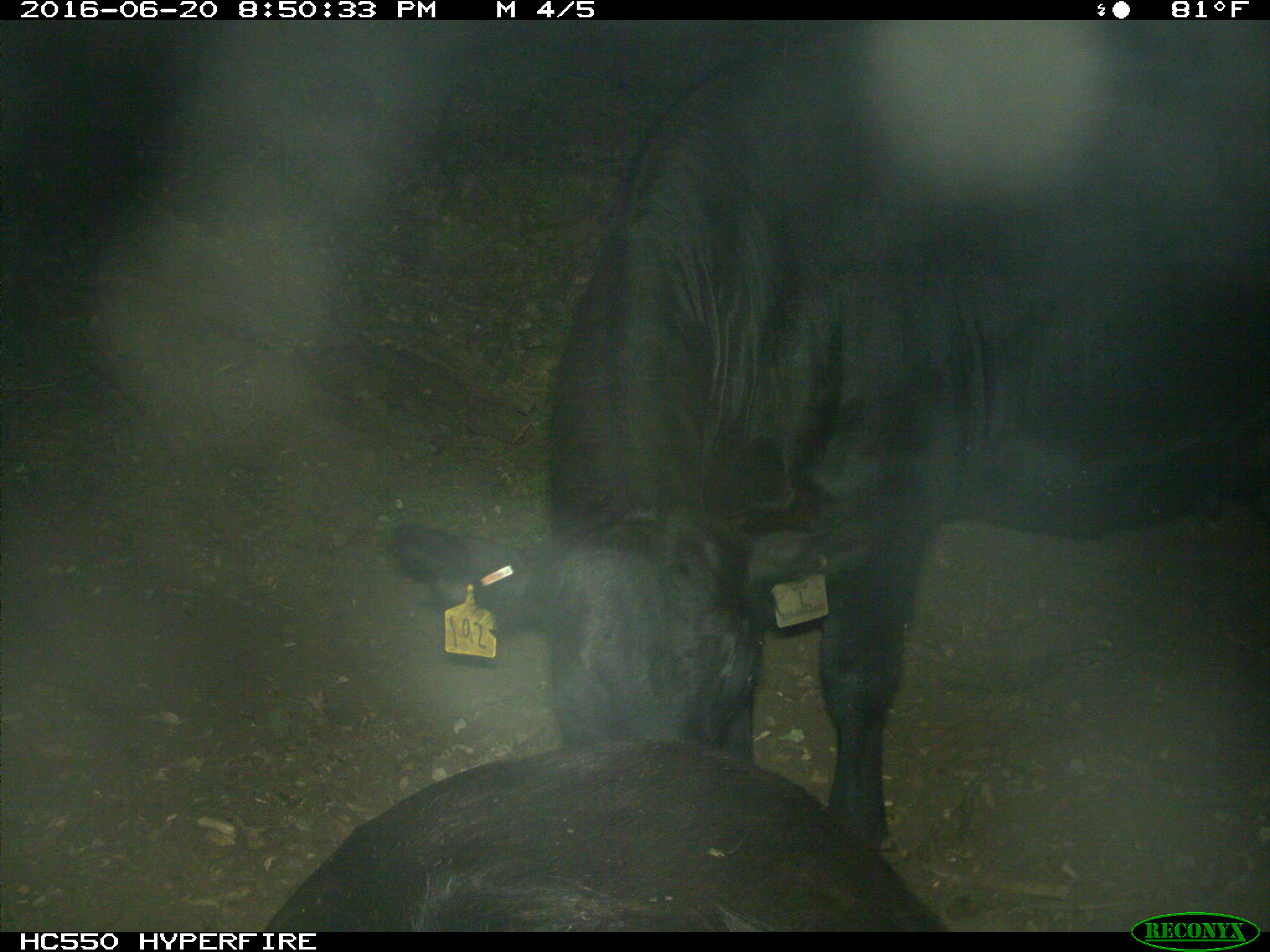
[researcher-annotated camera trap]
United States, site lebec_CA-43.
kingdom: Animalia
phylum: Chordata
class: Mammalia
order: Artiodactyla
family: Bovidae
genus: Bos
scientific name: Bos taurus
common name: domestic cow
Bos taurus (domestic cow).